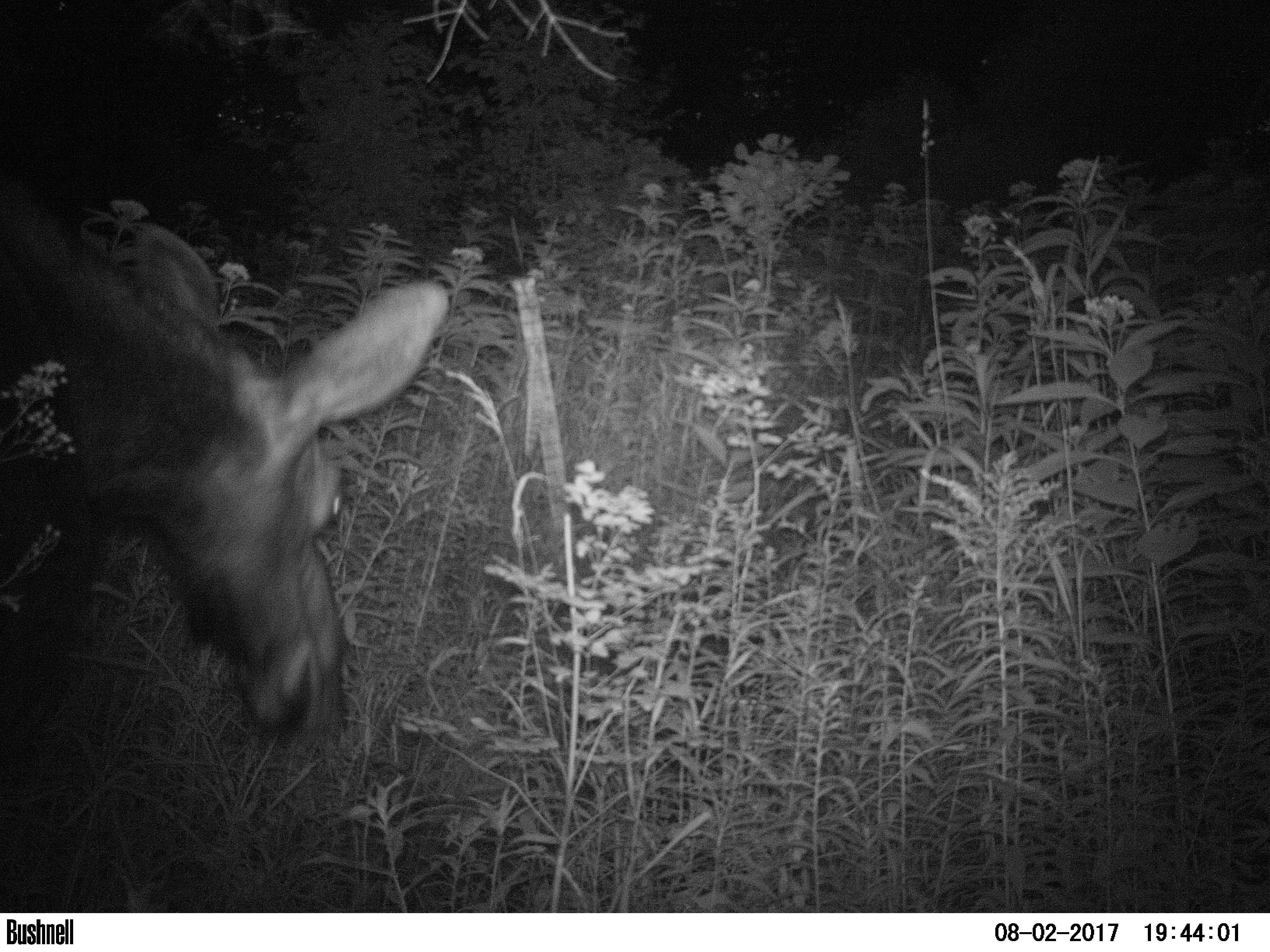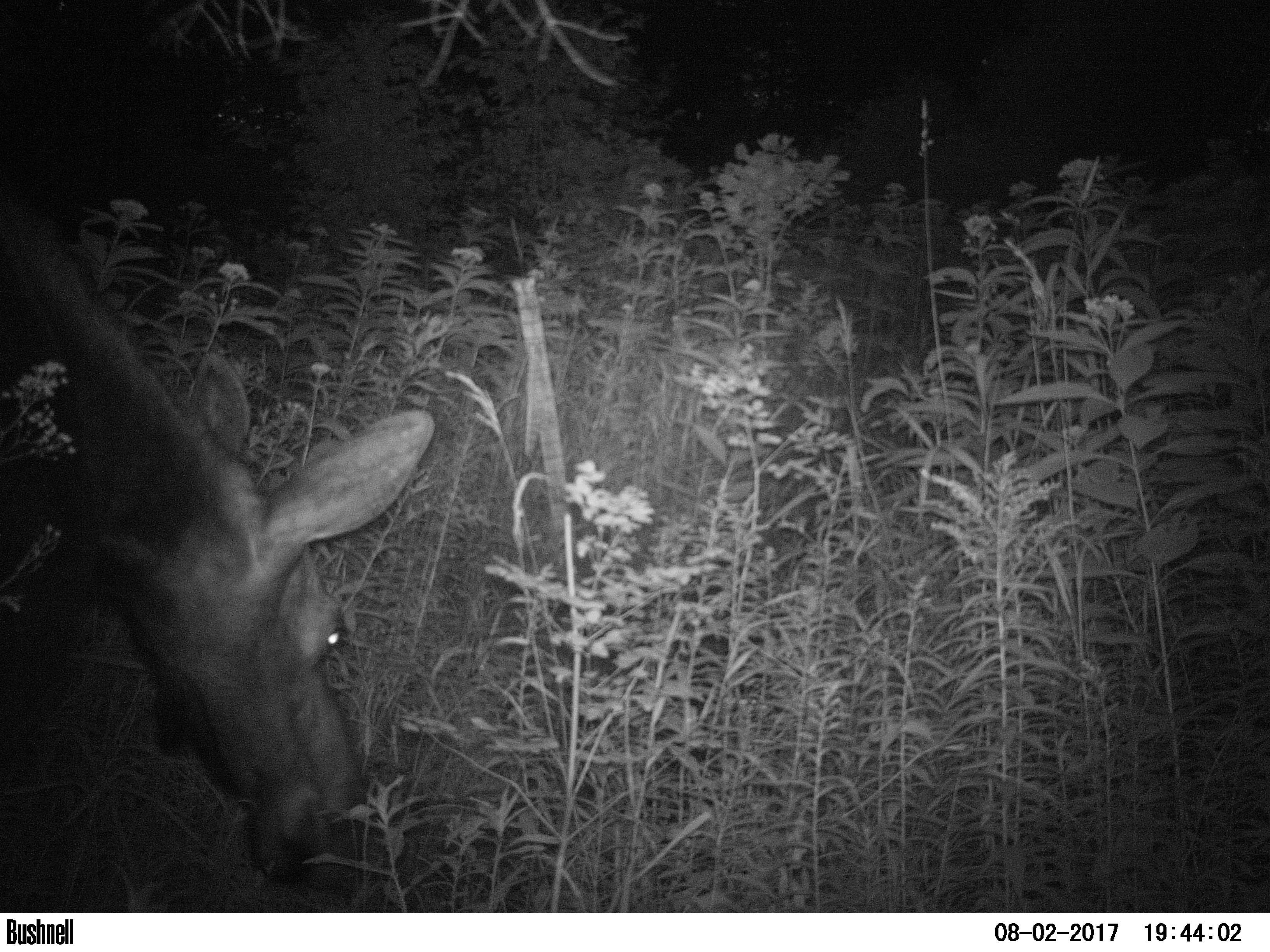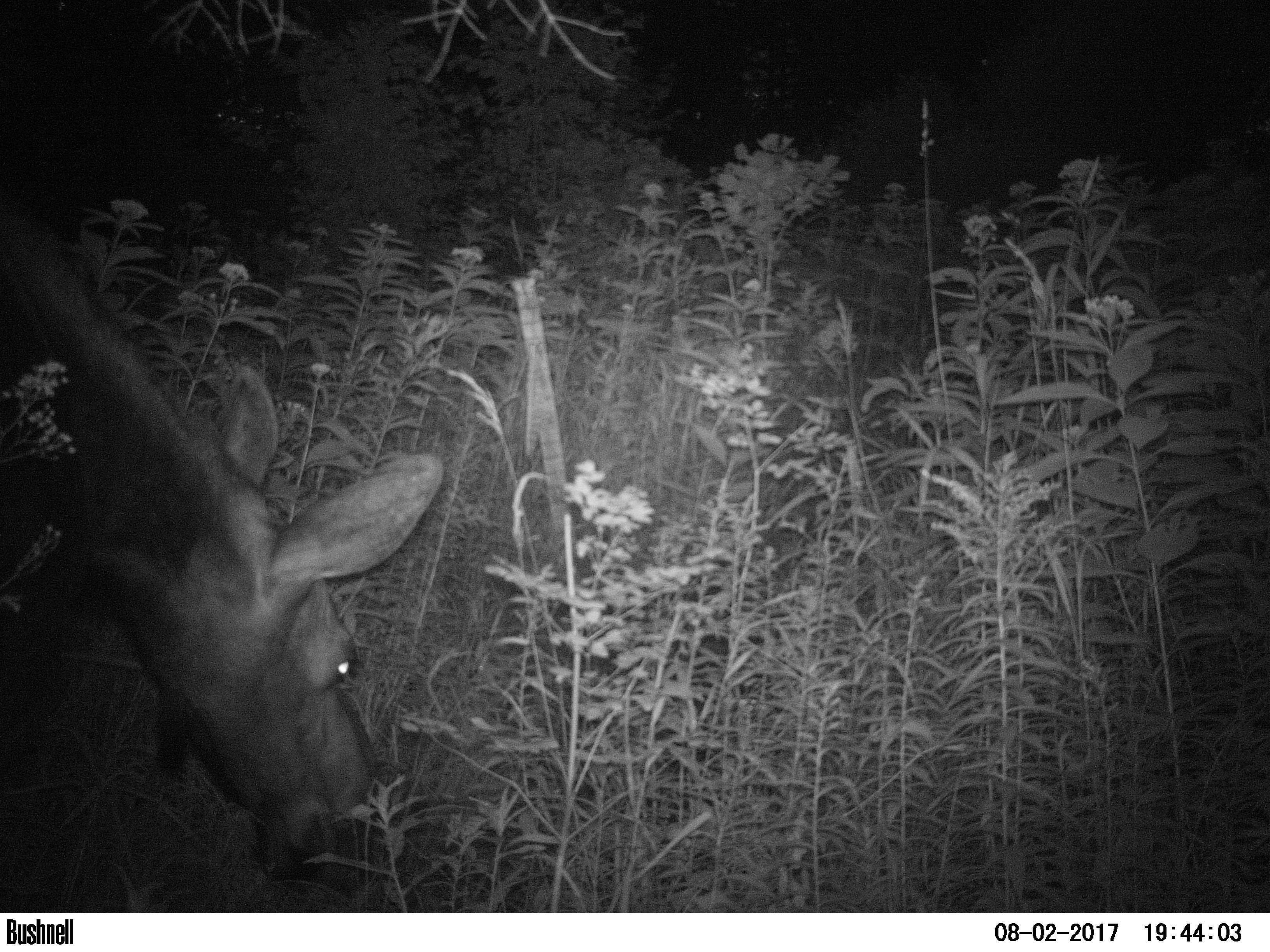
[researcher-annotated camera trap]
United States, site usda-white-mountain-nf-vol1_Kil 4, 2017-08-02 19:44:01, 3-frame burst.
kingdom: Animalia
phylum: Chordata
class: Mammalia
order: Artiodactyla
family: Cervidae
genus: Alces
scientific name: Alces alces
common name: moose